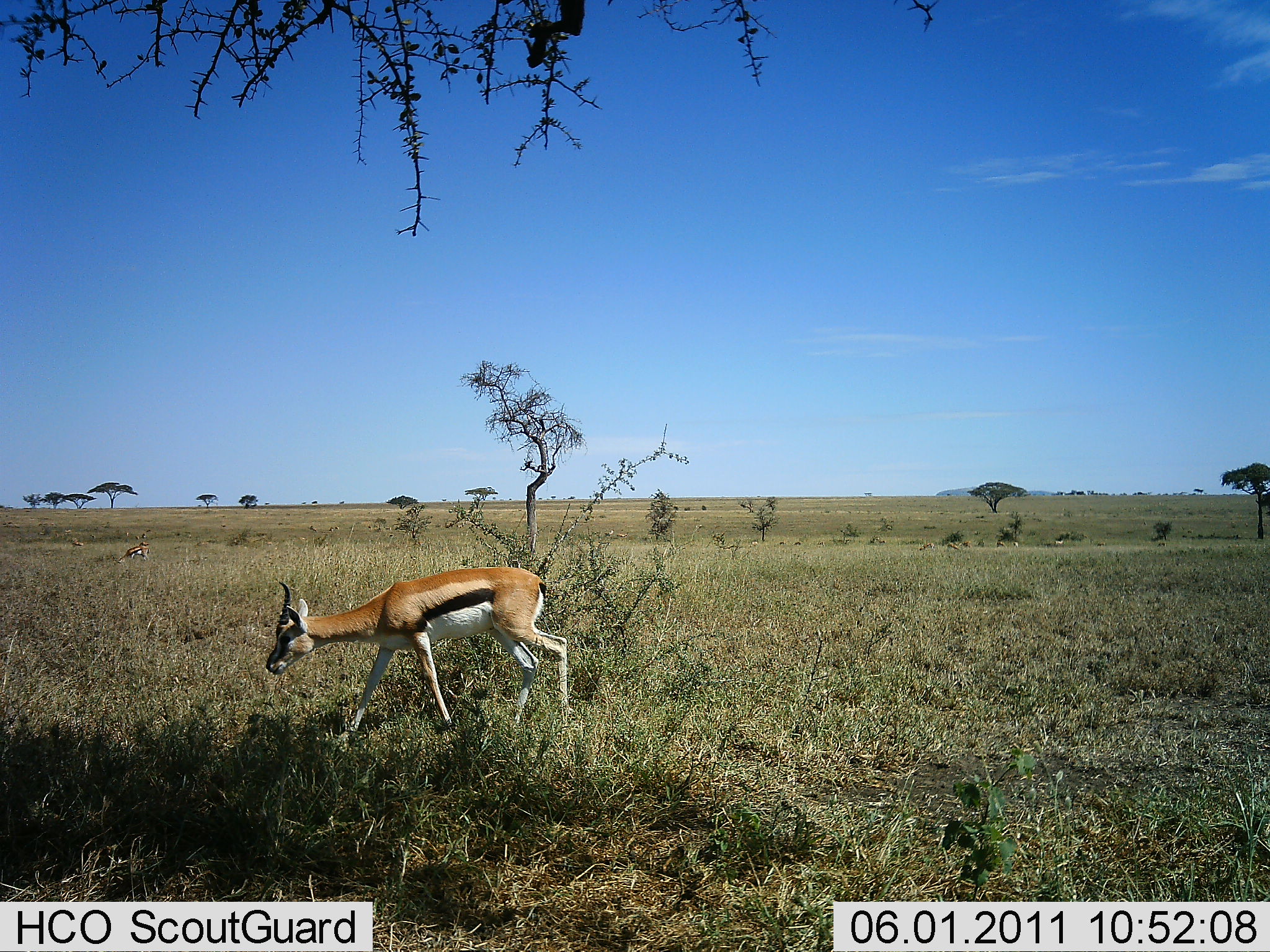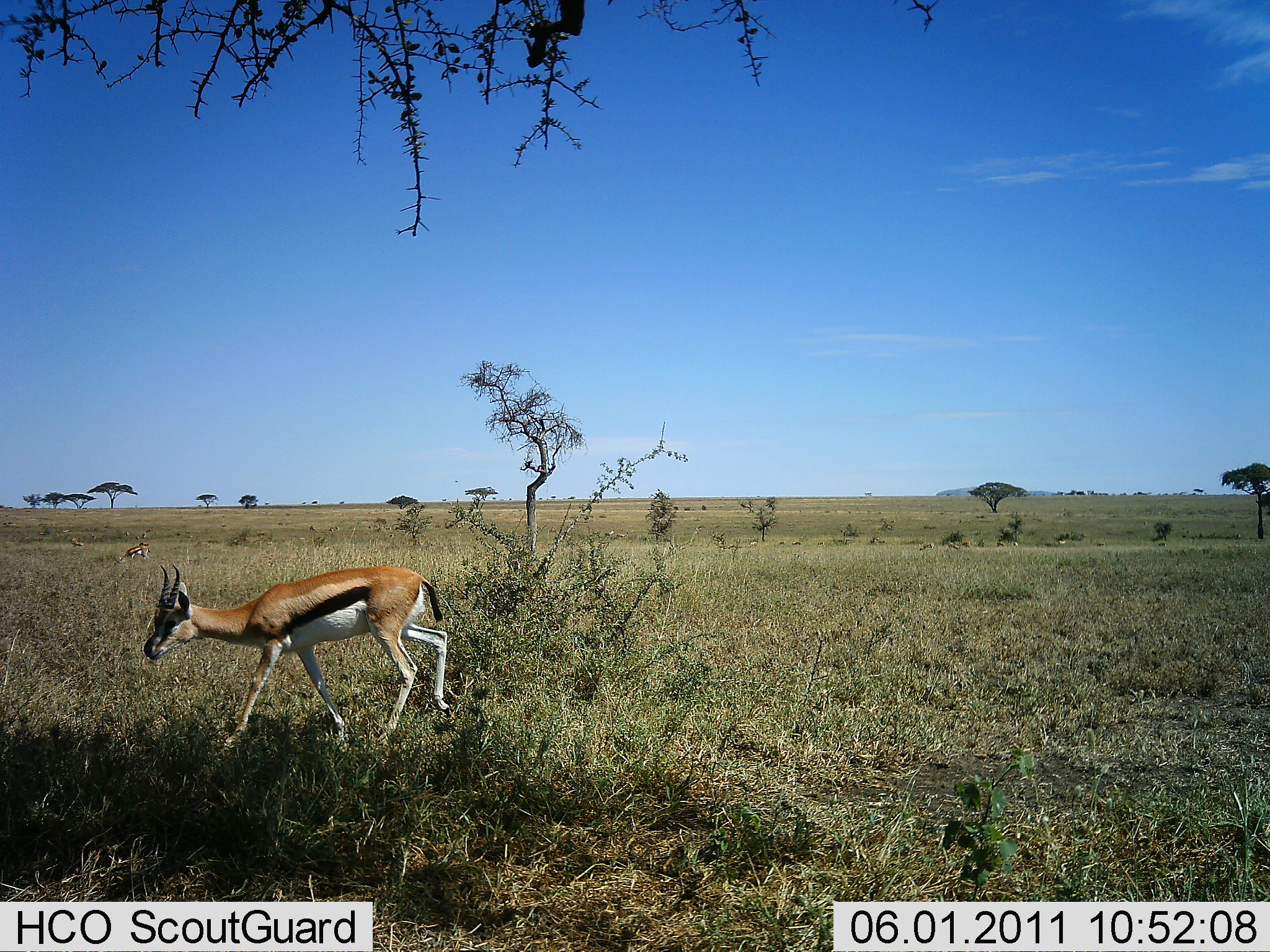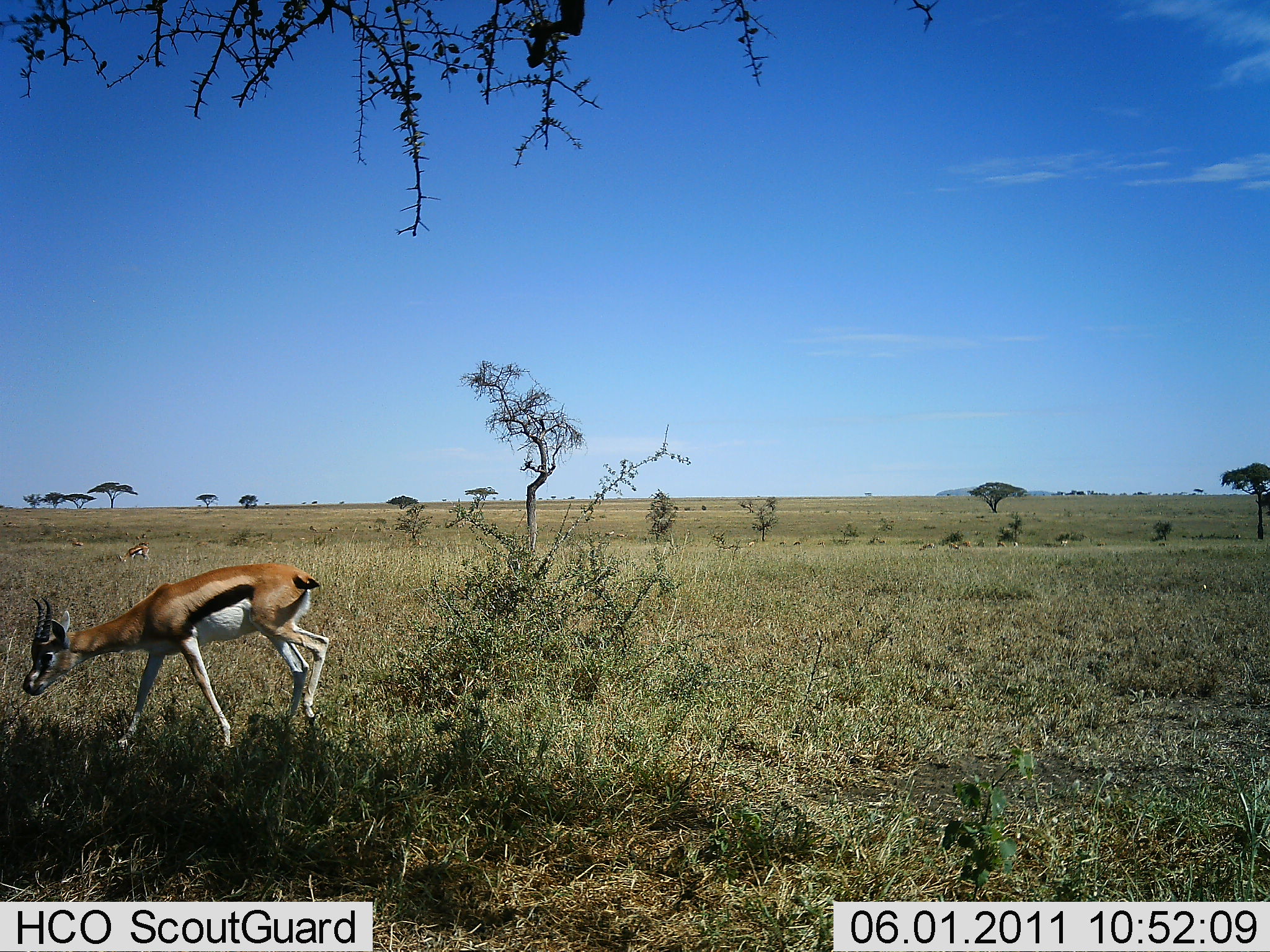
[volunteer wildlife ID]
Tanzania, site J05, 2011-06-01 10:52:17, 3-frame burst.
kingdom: Animalia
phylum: Chordata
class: Mammalia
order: Artiodactyla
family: Bovidae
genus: Eudorcas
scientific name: Eudorcas thomsonii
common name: thomson's gazelle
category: gazellethomsons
Gazellethomsons (thomson's gazelle) (Eudorcas thomsonii), count 2. Behavior (volunteer vote fractions): standing 23%, resting 8%, moving 92%, interacting 0%. Young present (vote fraction): 0%. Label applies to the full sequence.